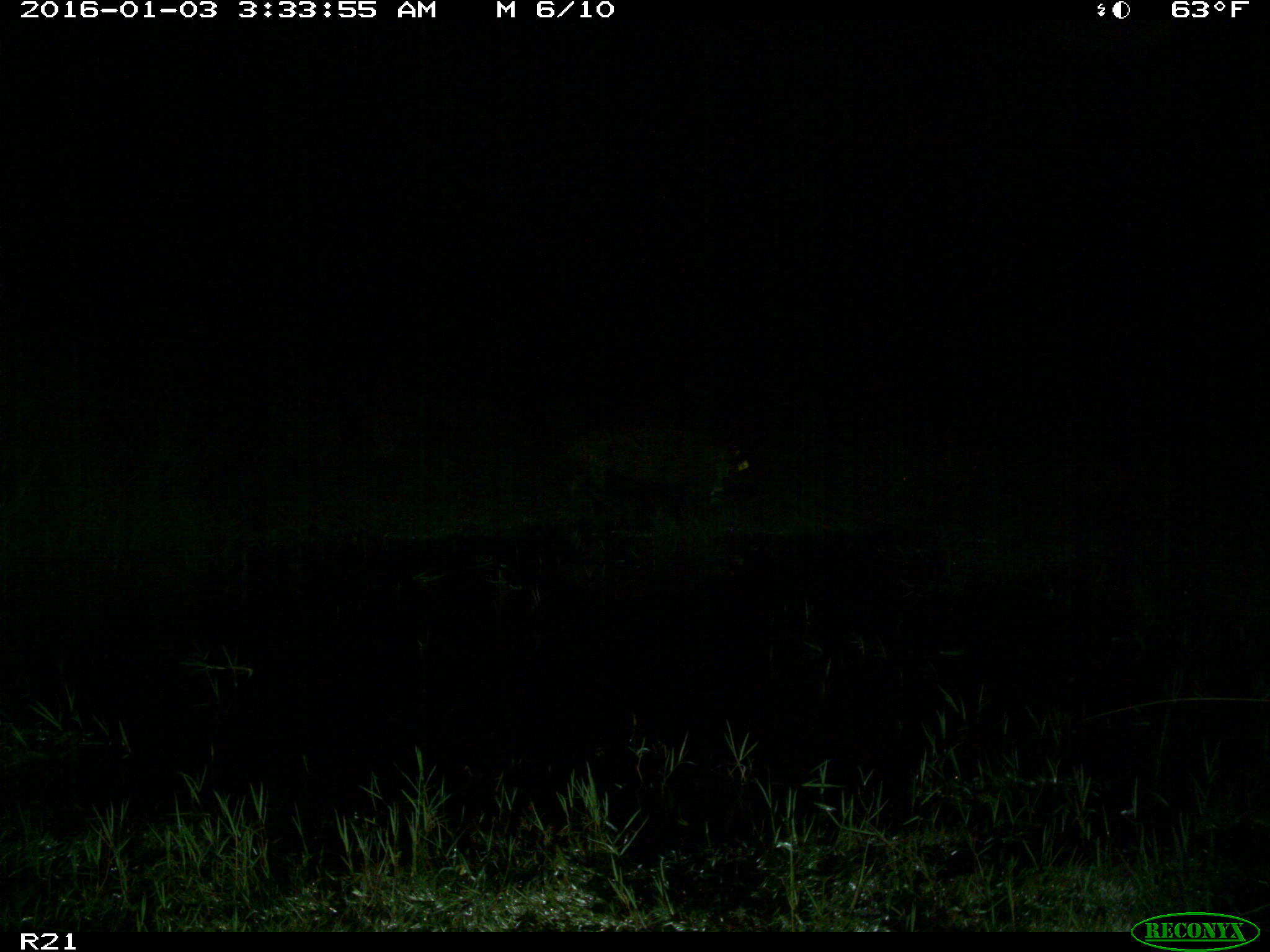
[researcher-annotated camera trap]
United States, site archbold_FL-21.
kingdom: Animalia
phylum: Chordata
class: Mammalia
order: Artiodactyla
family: Suidae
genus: Sus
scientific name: Sus scrofa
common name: wild boar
Sus scrofa (wild boar).